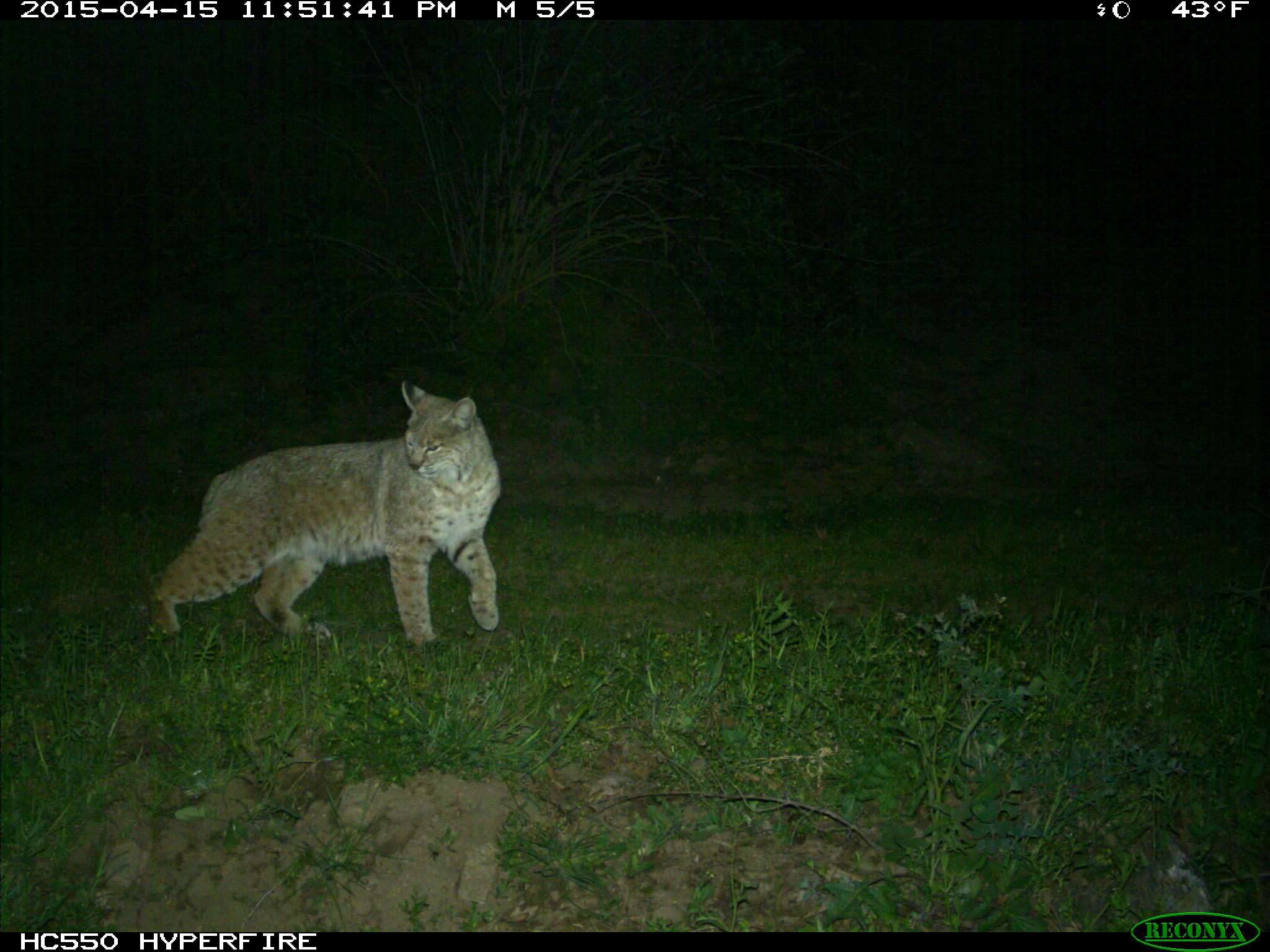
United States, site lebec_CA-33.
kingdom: Animalia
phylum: Chordata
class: Mammalia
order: Carnivora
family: Felidae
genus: Lynx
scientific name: Lynx rufus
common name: bobcat